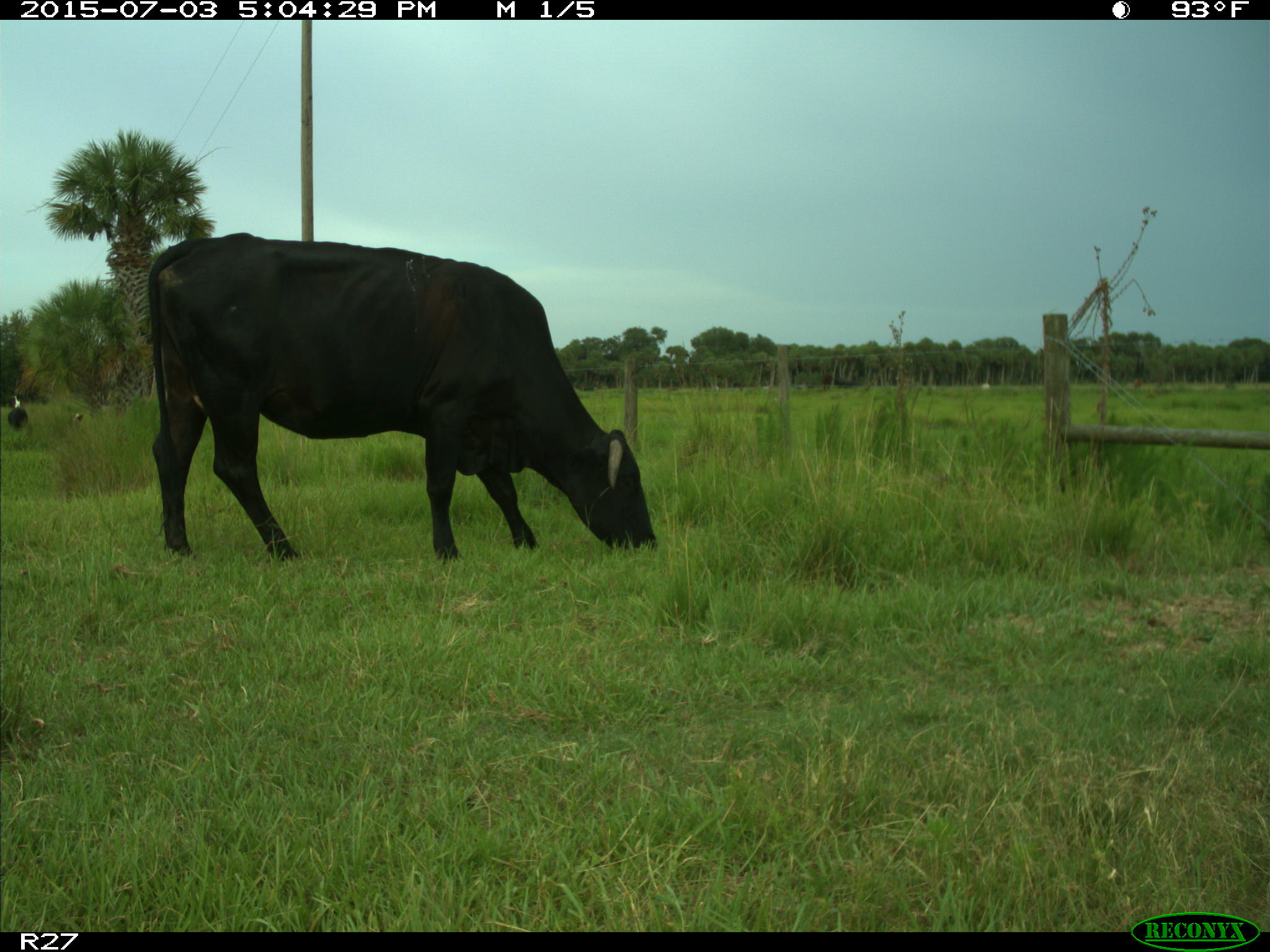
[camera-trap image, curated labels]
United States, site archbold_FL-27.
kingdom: Animalia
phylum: Chordata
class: Mammalia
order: Artiodactyla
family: Bovidae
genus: Bos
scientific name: Bos taurus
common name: domestic cow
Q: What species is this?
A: Bos taurus (domestic cow).